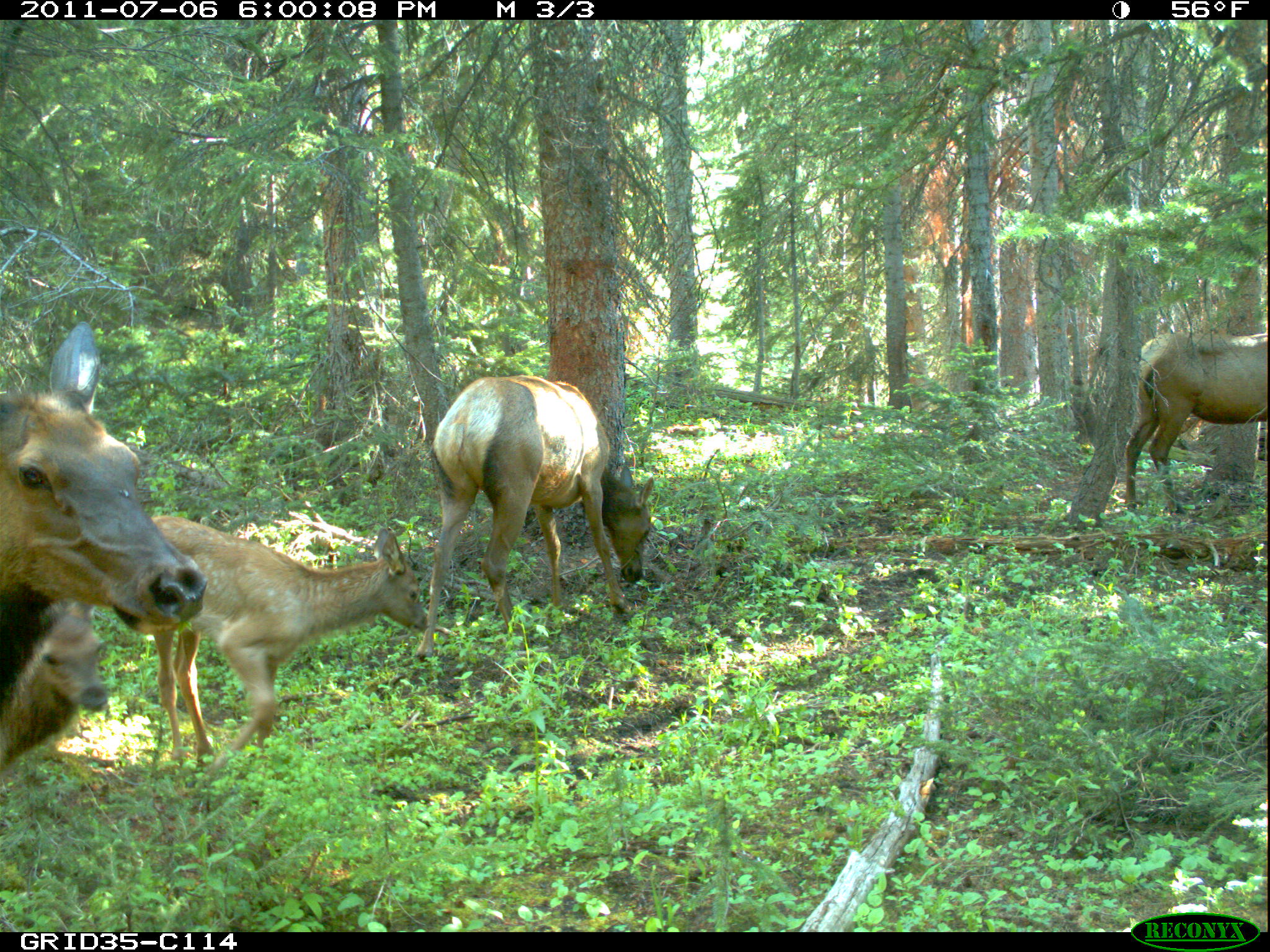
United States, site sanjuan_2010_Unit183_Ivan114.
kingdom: Animalia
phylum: Chordata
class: Mammalia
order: Artiodactyla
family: Cervidae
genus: Cervus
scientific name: Cervus elaphus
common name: red deer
Cervus elaphus (red deer).